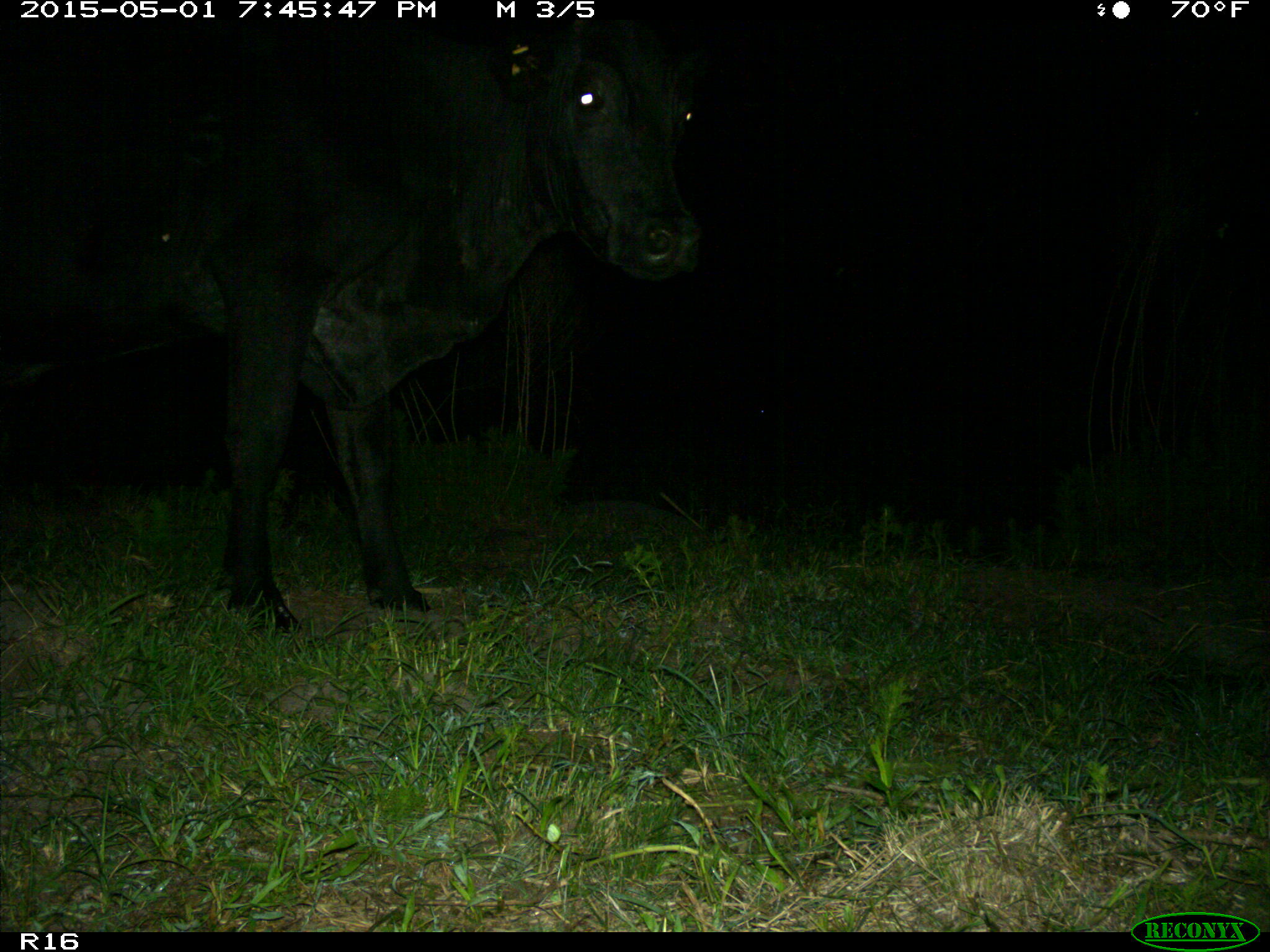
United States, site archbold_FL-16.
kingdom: Animalia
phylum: Chordata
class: Mammalia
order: Artiodactyla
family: Bovidae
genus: Bos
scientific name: Bos taurus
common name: domestic cow